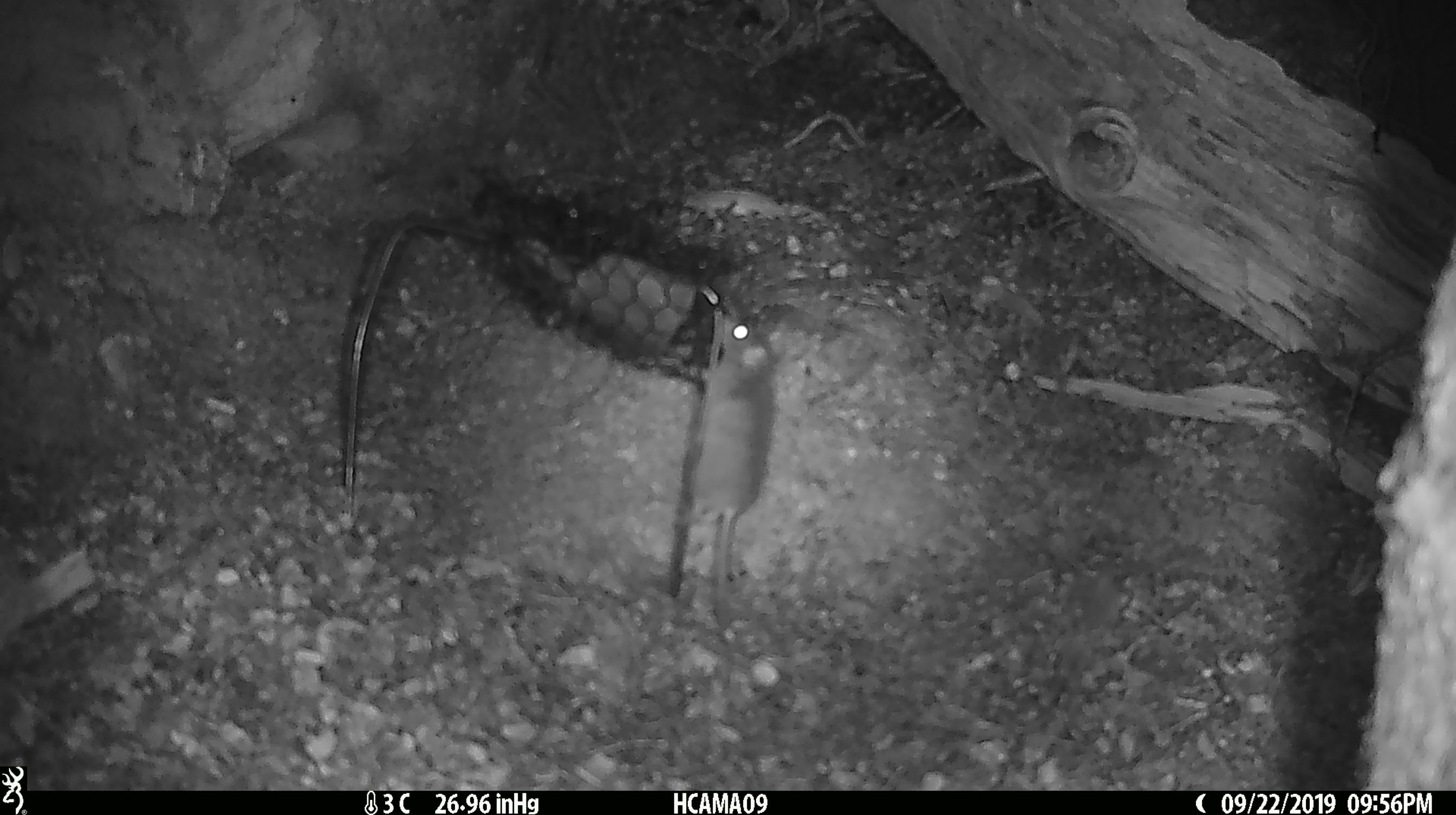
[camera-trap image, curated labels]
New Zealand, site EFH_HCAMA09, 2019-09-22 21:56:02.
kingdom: Animalia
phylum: Chordata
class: Mammalia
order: Rodentia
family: Muridae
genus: Mus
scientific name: Mus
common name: mouse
Mouse (Mus).